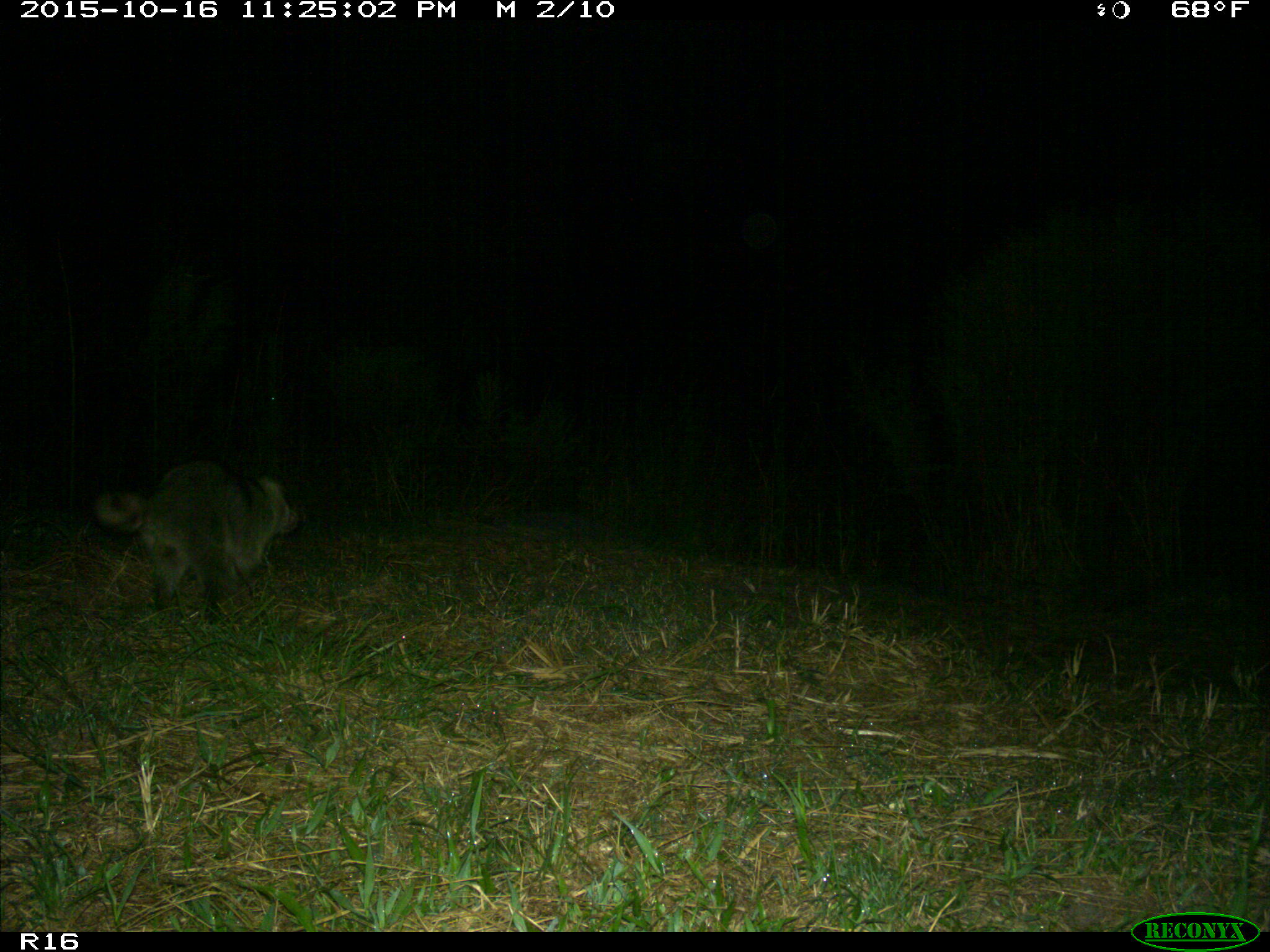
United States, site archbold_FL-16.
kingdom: Animalia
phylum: Chordata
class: Mammalia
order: Carnivora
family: Procyonidae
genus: Procyon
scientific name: Procyon lotor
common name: common raccoon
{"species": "Procyon lotor (common raccoon)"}